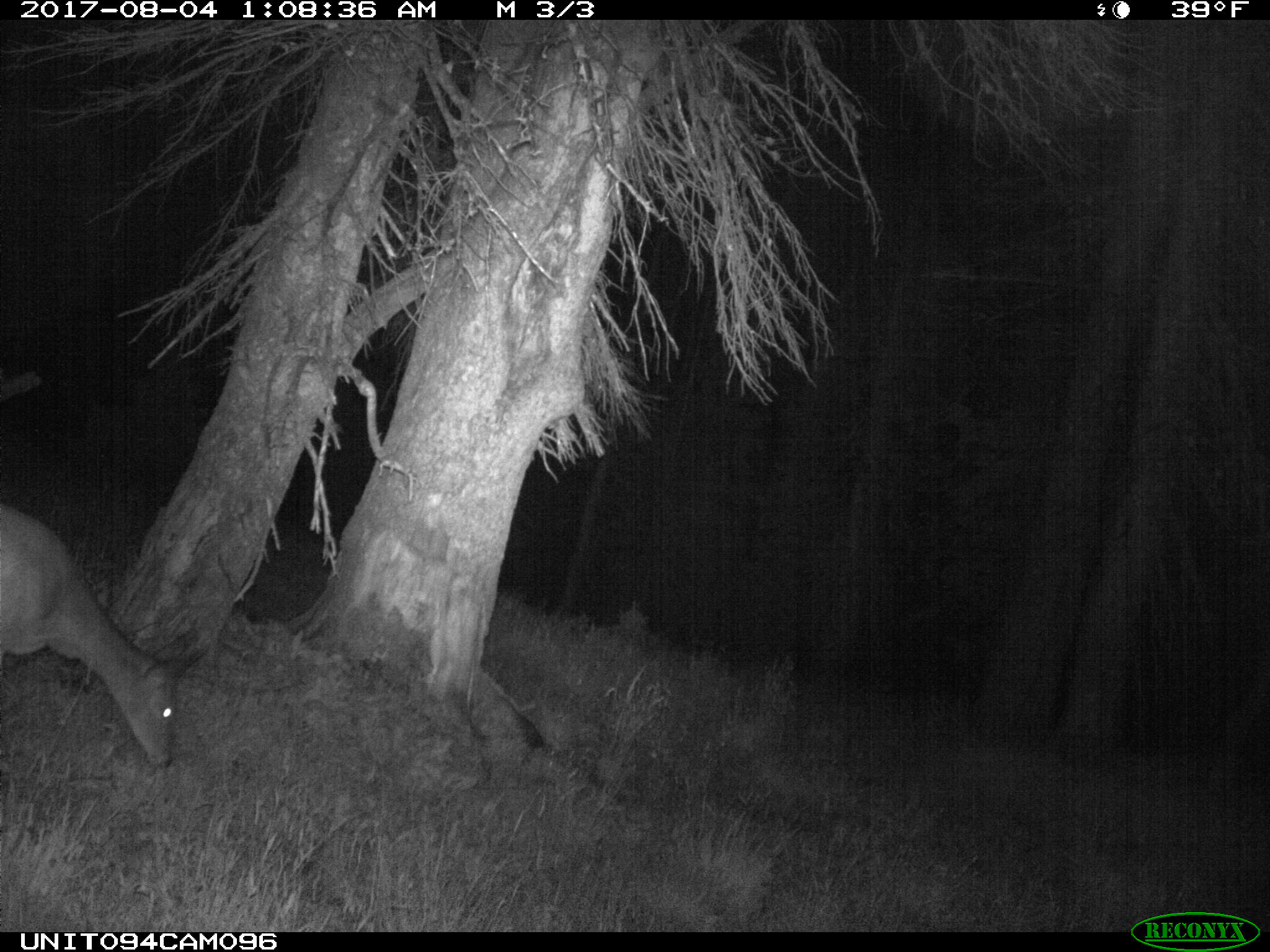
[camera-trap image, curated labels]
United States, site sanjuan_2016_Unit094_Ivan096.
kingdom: Animalia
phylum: Chordata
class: Mammalia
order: Artiodactyla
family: Cervidae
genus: Odocoileus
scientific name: Odocoileus hemionus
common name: mule deer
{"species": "Odocoileus hemionus (mule deer)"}